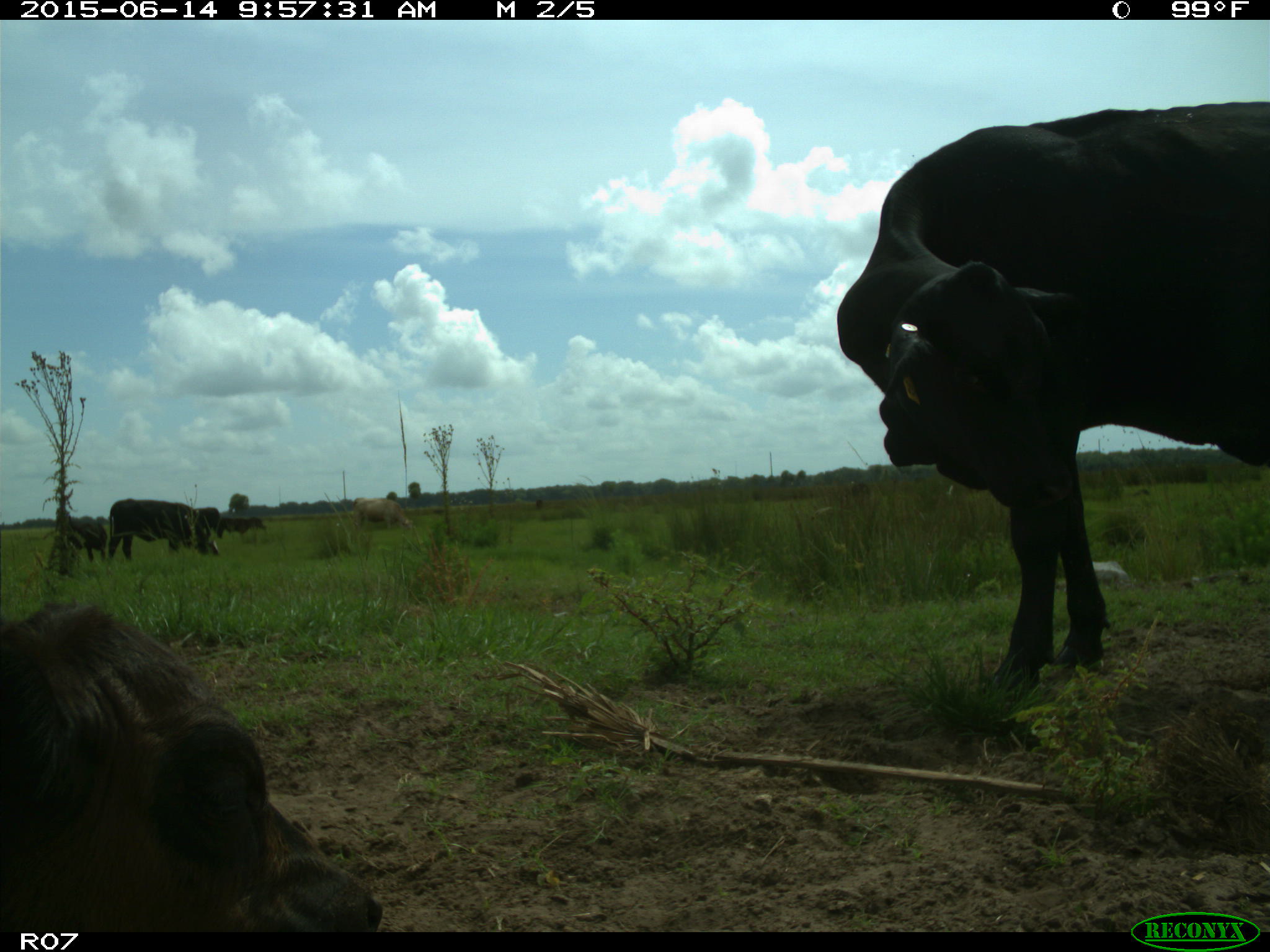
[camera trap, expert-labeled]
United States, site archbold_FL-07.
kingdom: Animalia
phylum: Chordata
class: Mammalia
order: Artiodactyla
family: Bovidae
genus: Bos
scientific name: Bos taurus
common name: domestic cow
Bos taurus (domestic cow).